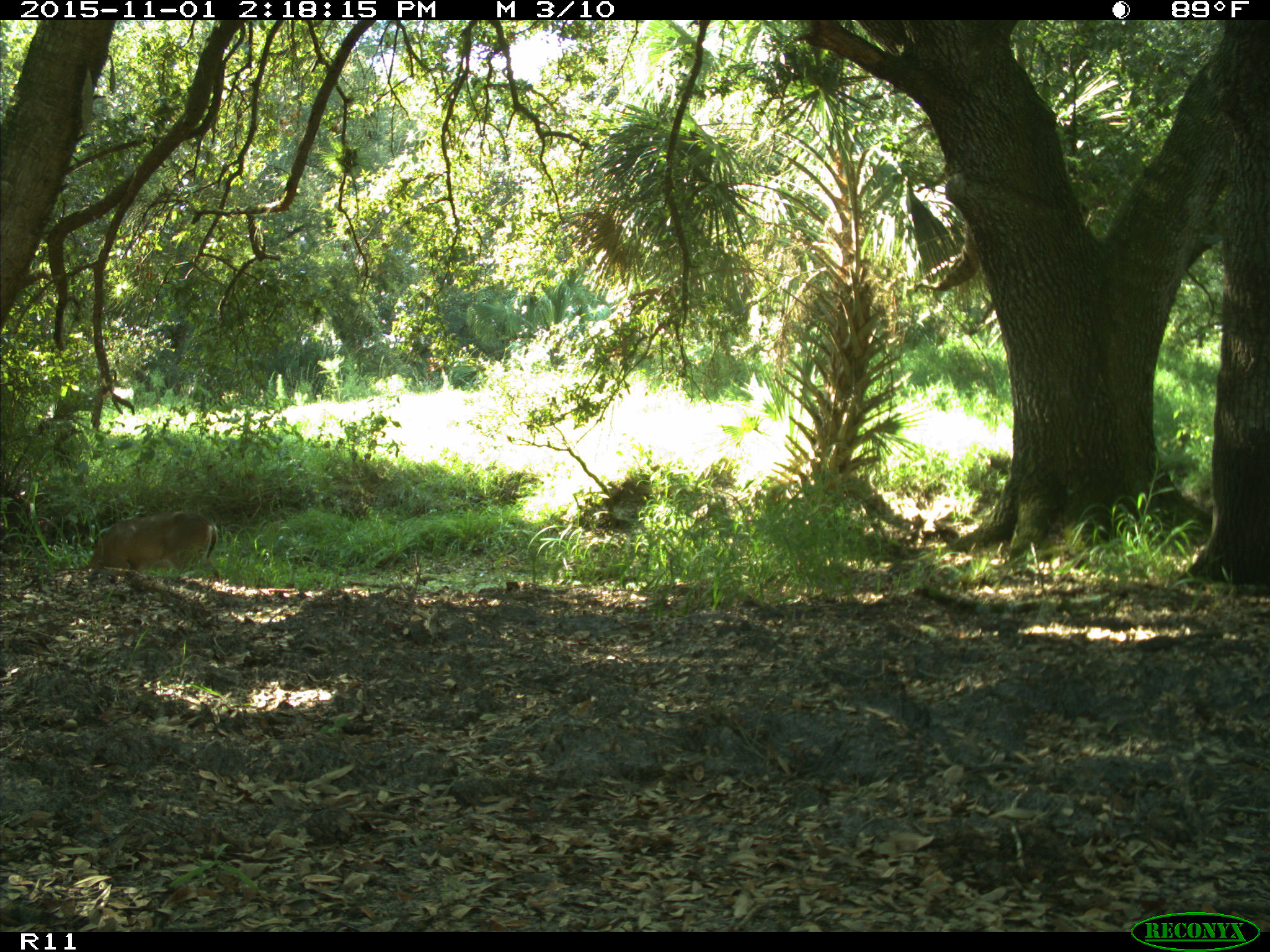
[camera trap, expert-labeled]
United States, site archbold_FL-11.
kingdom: Animalia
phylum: Chordata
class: Mammalia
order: Artiodactyla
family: Cervidae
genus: Odocoileus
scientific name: Odocoileus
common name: deer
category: unidentified deer